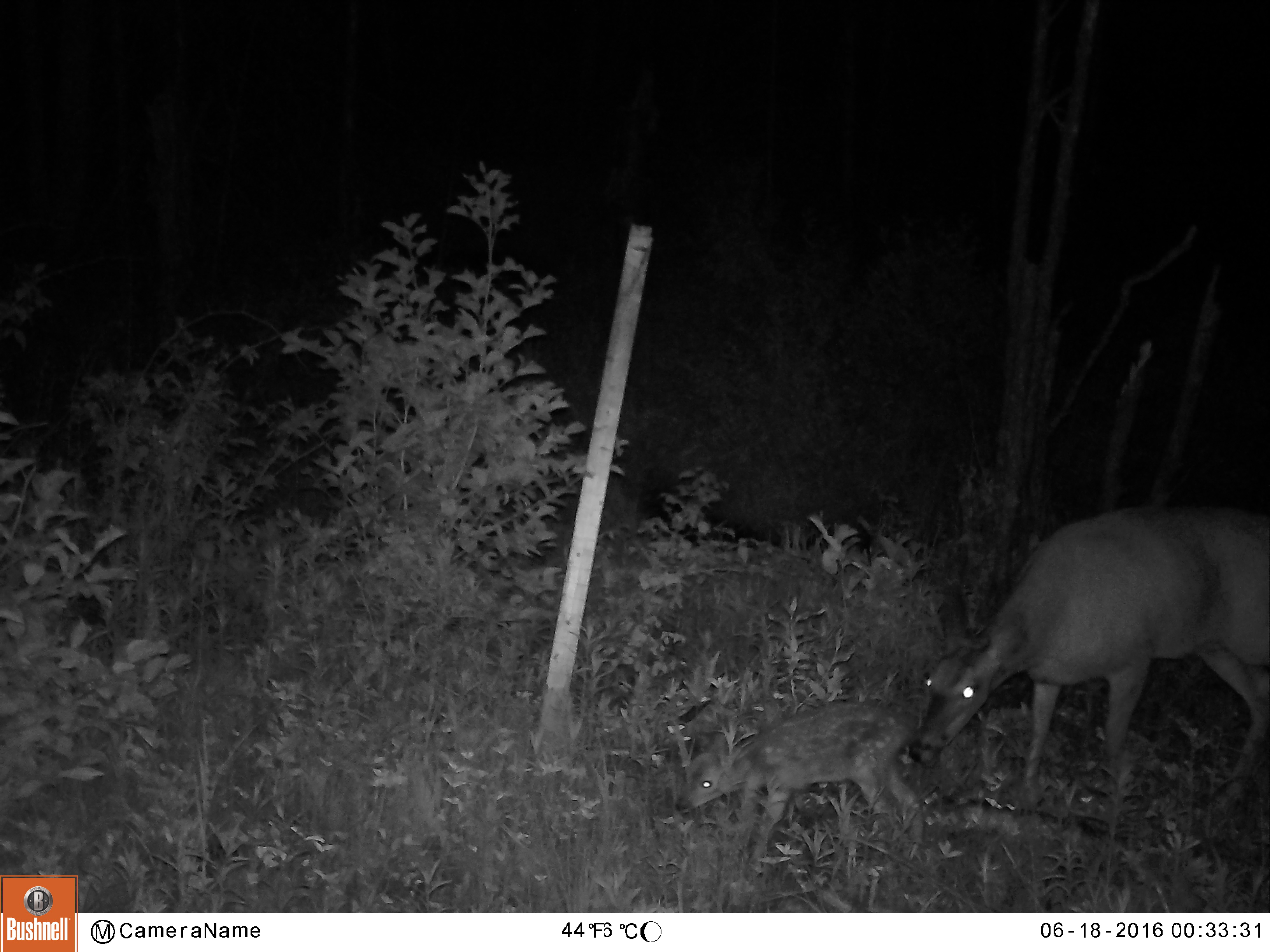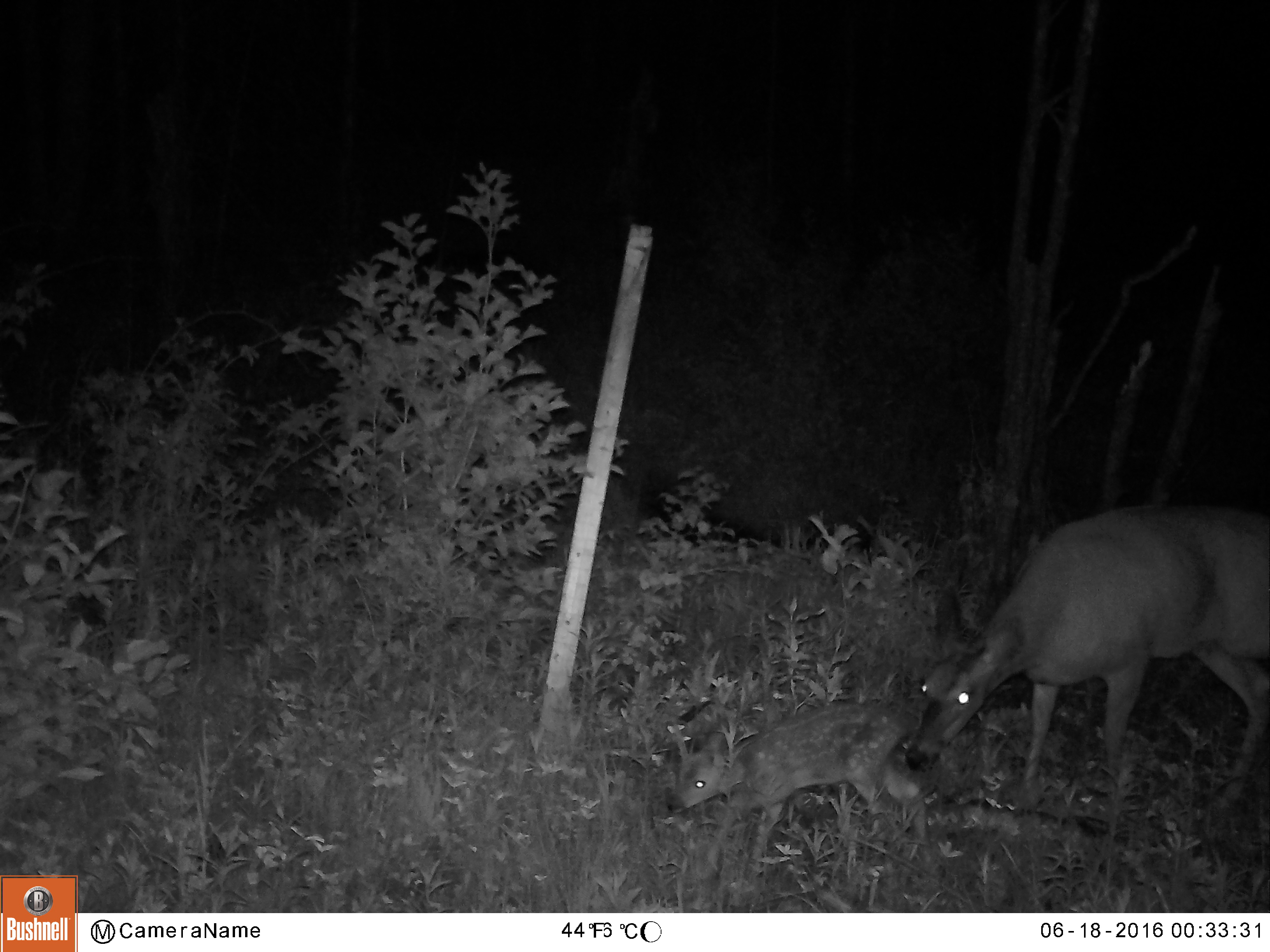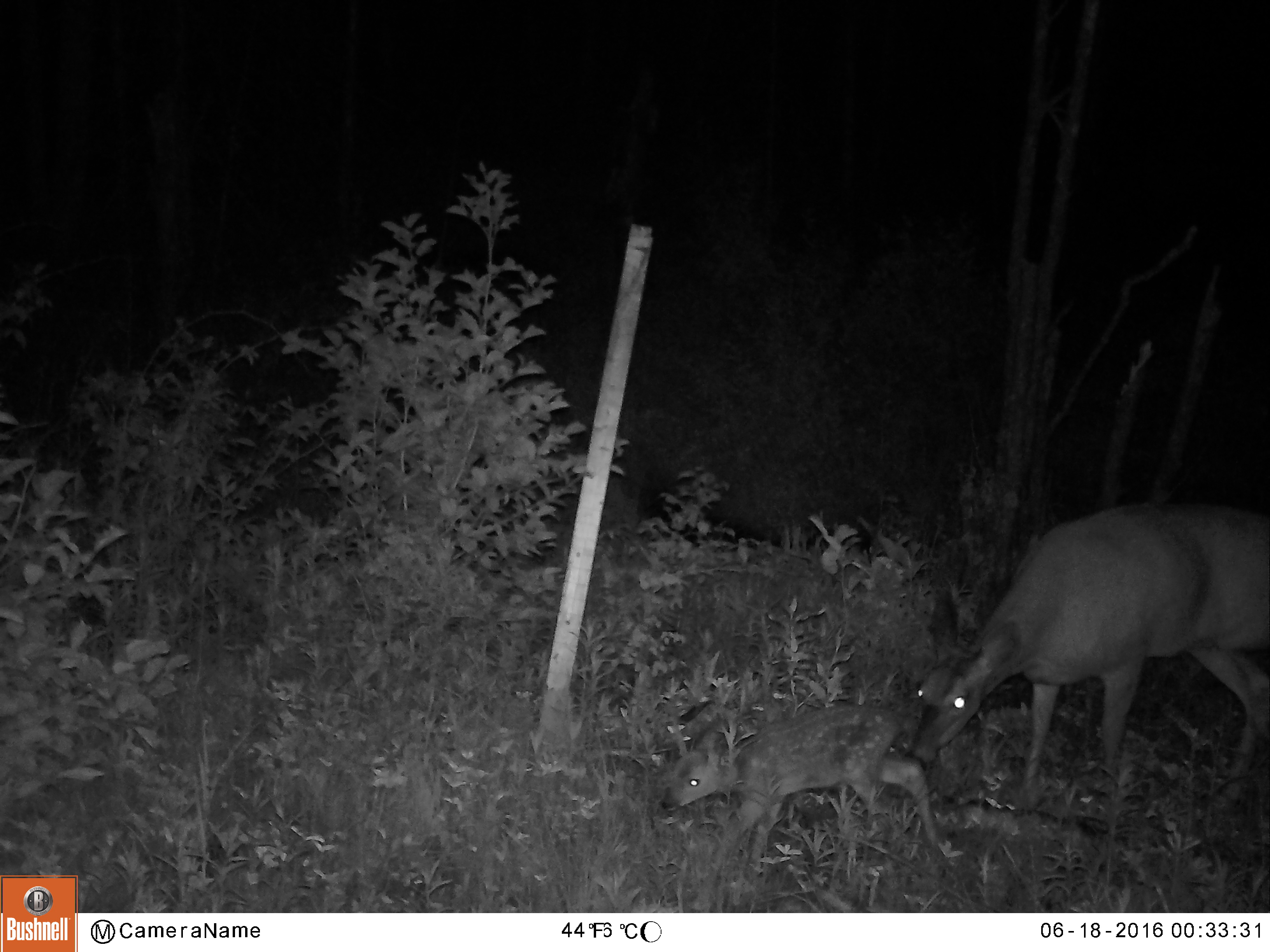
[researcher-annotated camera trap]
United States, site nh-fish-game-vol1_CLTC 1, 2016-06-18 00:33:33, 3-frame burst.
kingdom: Animalia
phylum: Chordata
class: Mammalia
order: Artiodactyla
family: Cervidae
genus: Odocoileus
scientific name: Odocoileus virginianus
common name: white-tailed deer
White-tailed deer (Odocoileus virginianus).